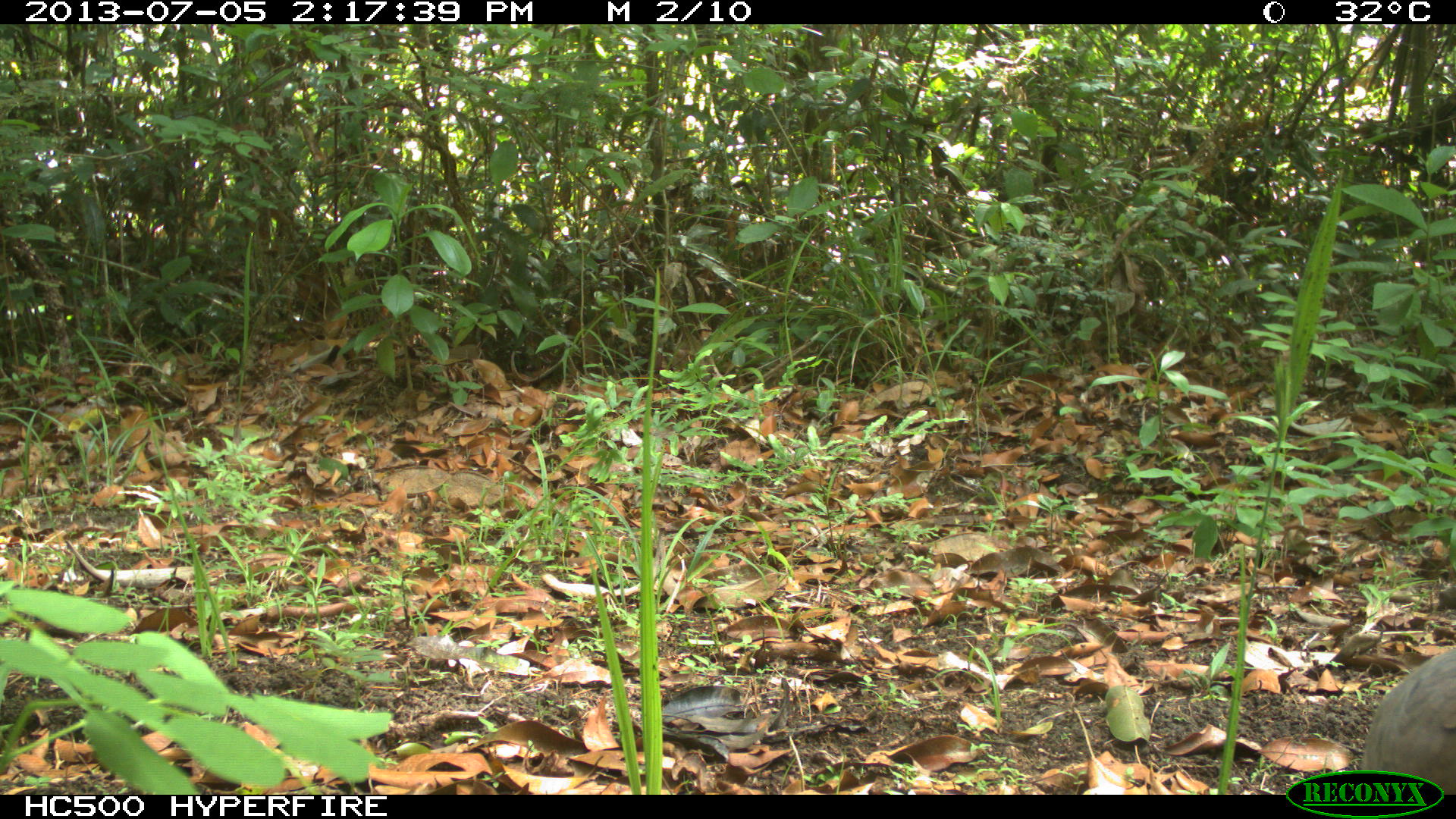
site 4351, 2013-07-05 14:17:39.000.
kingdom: Animalia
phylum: Chordata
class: Aves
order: Tinamiformes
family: Tinamidae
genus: Tinamus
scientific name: Tinamus major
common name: great tinamou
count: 1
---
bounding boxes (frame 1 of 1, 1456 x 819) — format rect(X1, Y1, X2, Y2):
tinamus major: rect(1359, 647, 1455, 793)